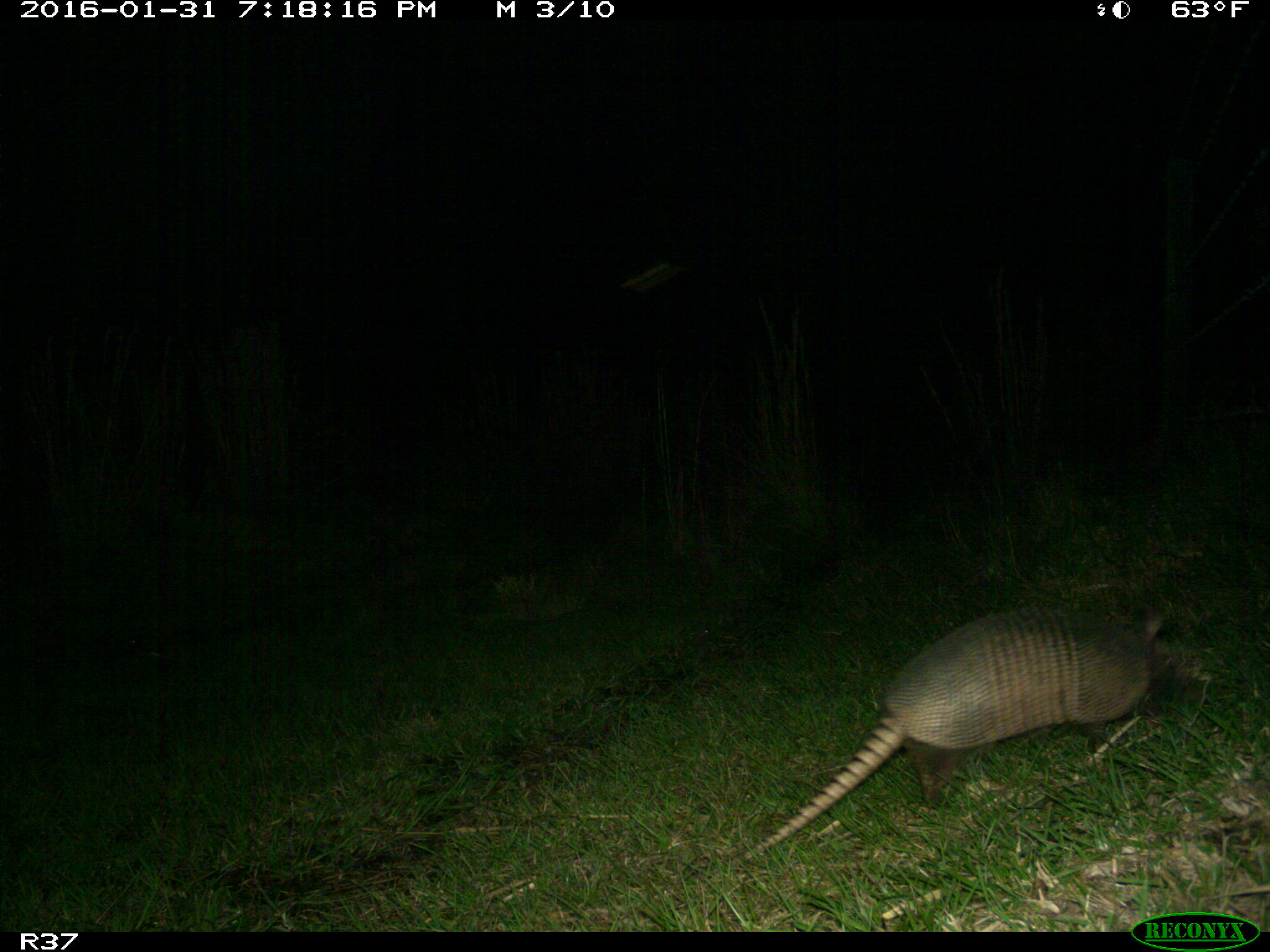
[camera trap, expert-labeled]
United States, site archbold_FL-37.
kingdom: Animalia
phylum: Chordata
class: Mammalia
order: Cingulata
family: Dasypodidae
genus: Dasypus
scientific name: Dasypus novemcinctus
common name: nine-banded armadillo